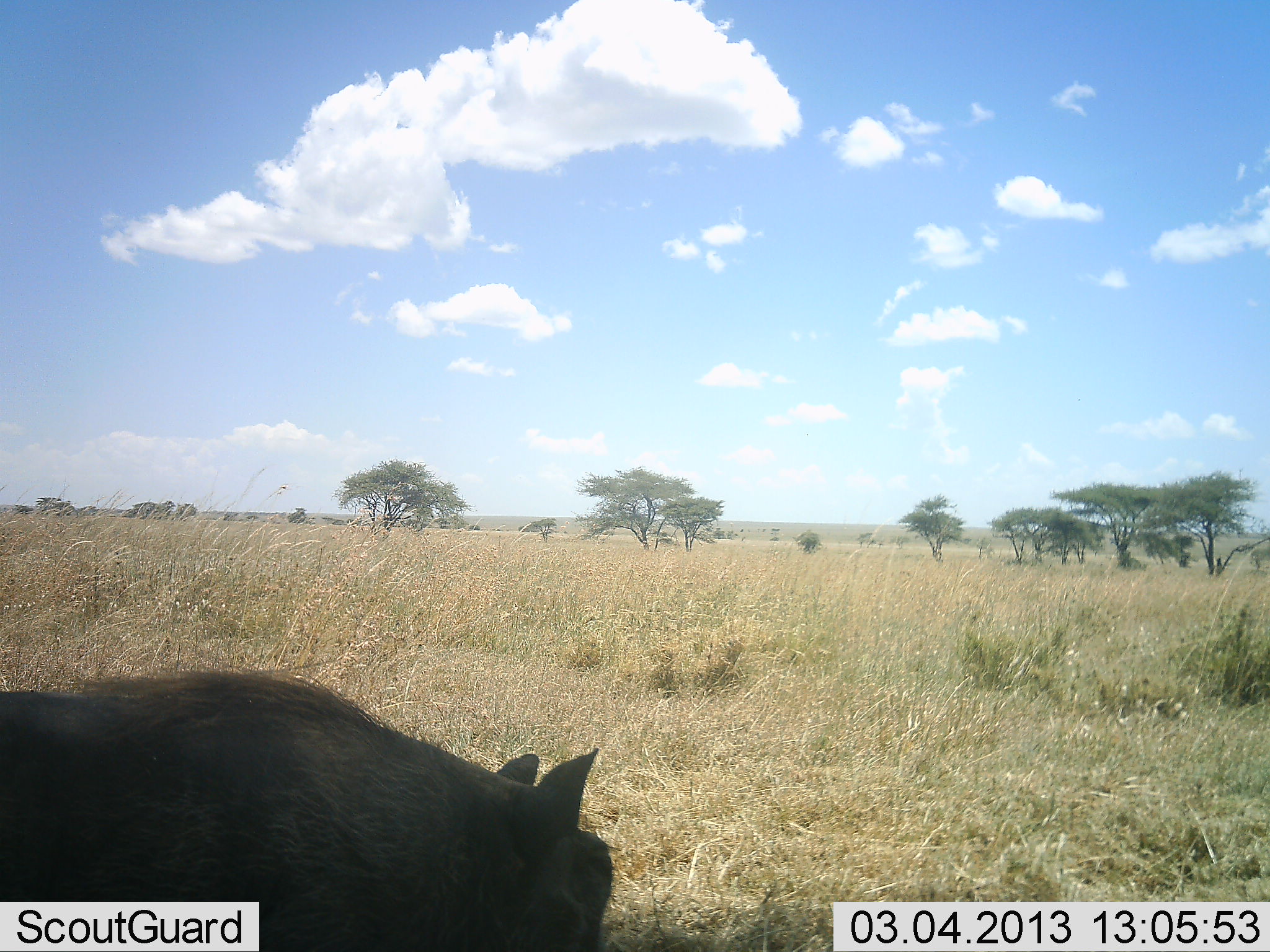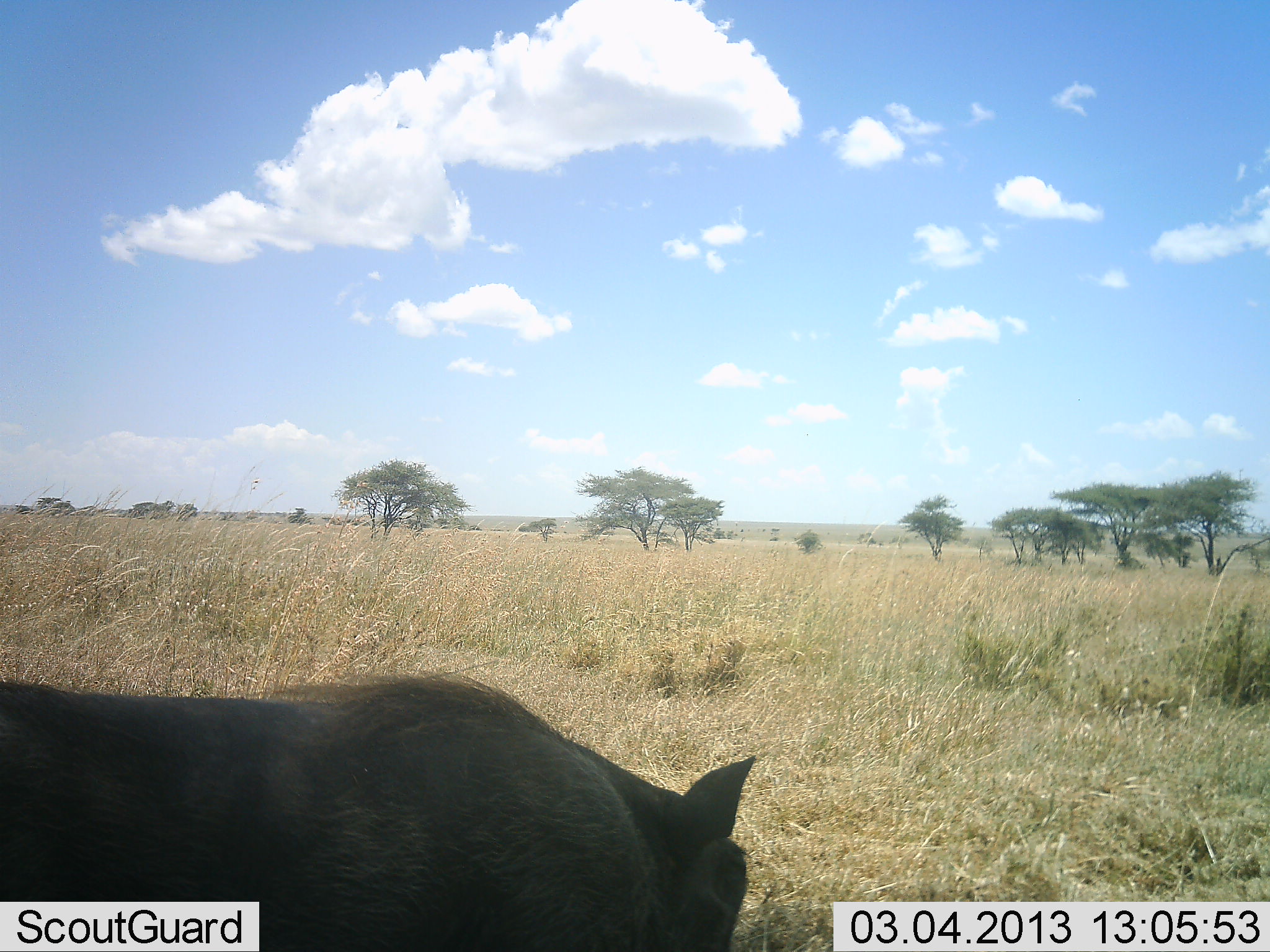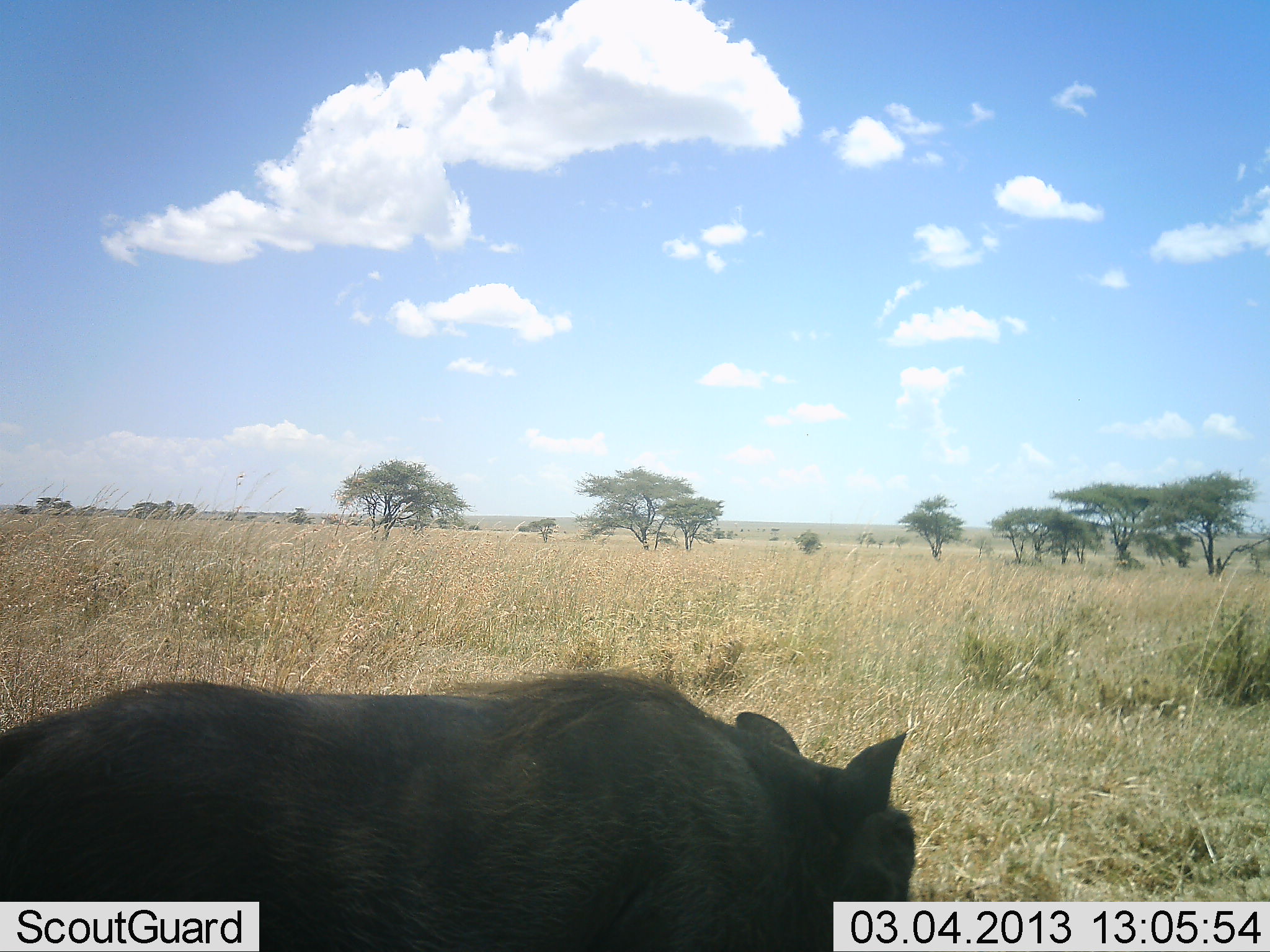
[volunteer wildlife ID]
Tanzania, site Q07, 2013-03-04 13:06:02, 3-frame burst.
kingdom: Animalia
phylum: Chordata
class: Mammalia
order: Artiodactyla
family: Suidae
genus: Phacochoerus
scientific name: Phacochoerus africanus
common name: warthog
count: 1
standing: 11%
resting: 0%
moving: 82%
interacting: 0%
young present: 0%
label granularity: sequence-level